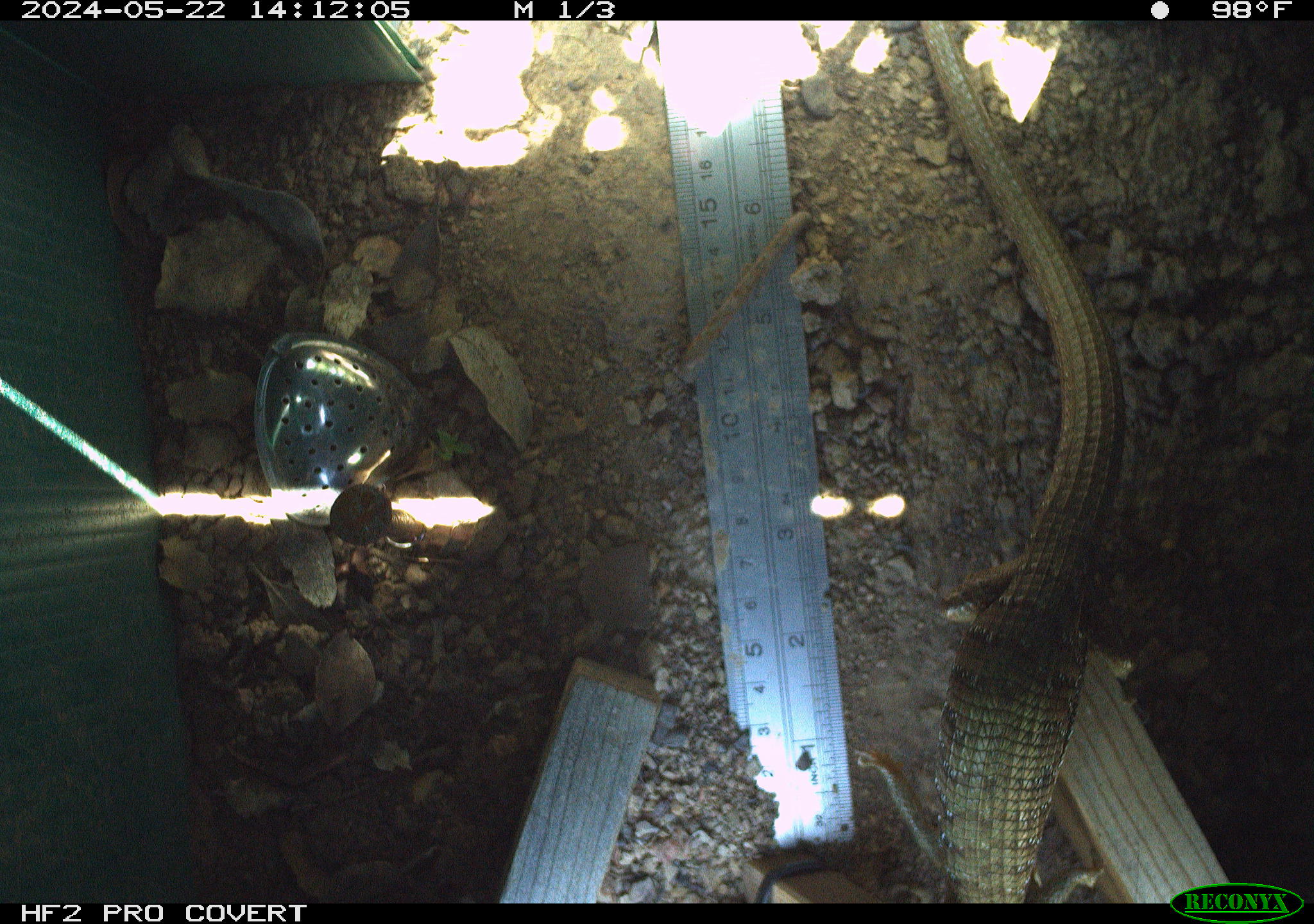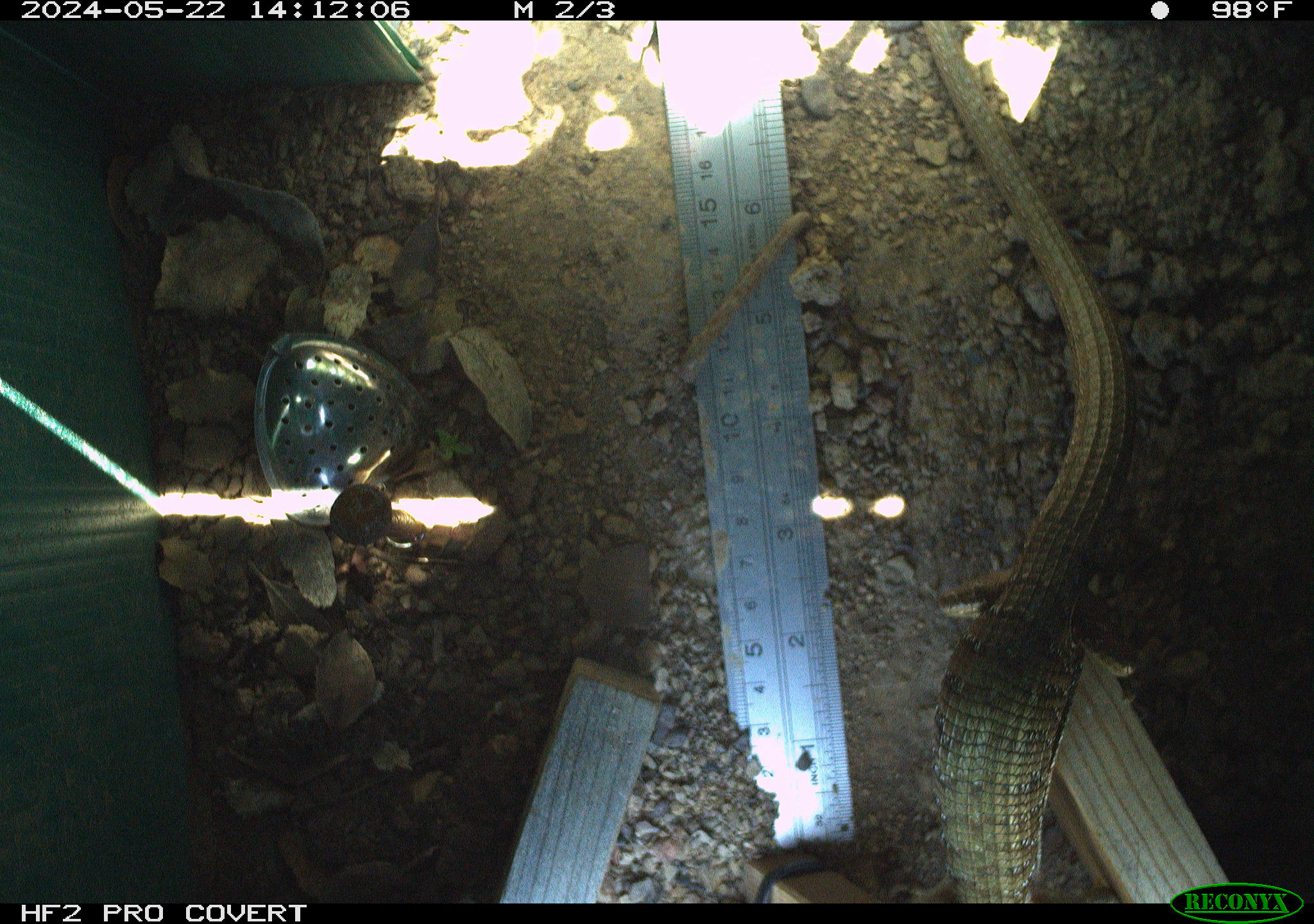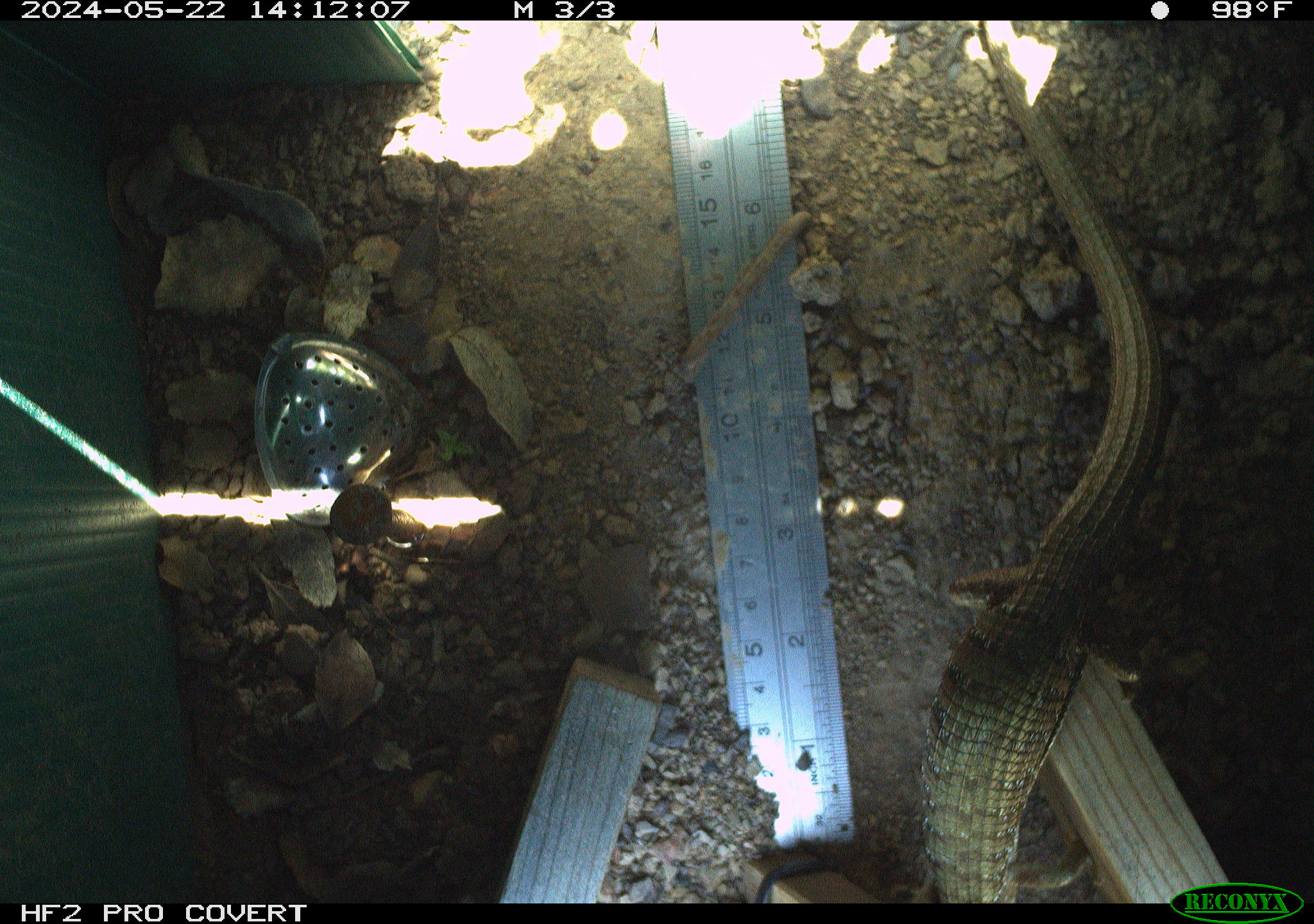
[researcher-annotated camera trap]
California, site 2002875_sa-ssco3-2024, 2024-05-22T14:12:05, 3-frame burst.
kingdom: Animalia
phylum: Chordata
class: Reptilia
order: Squamata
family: Anguidae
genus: Elgaria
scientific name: Elgaria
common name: alligator lizards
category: elgaria species